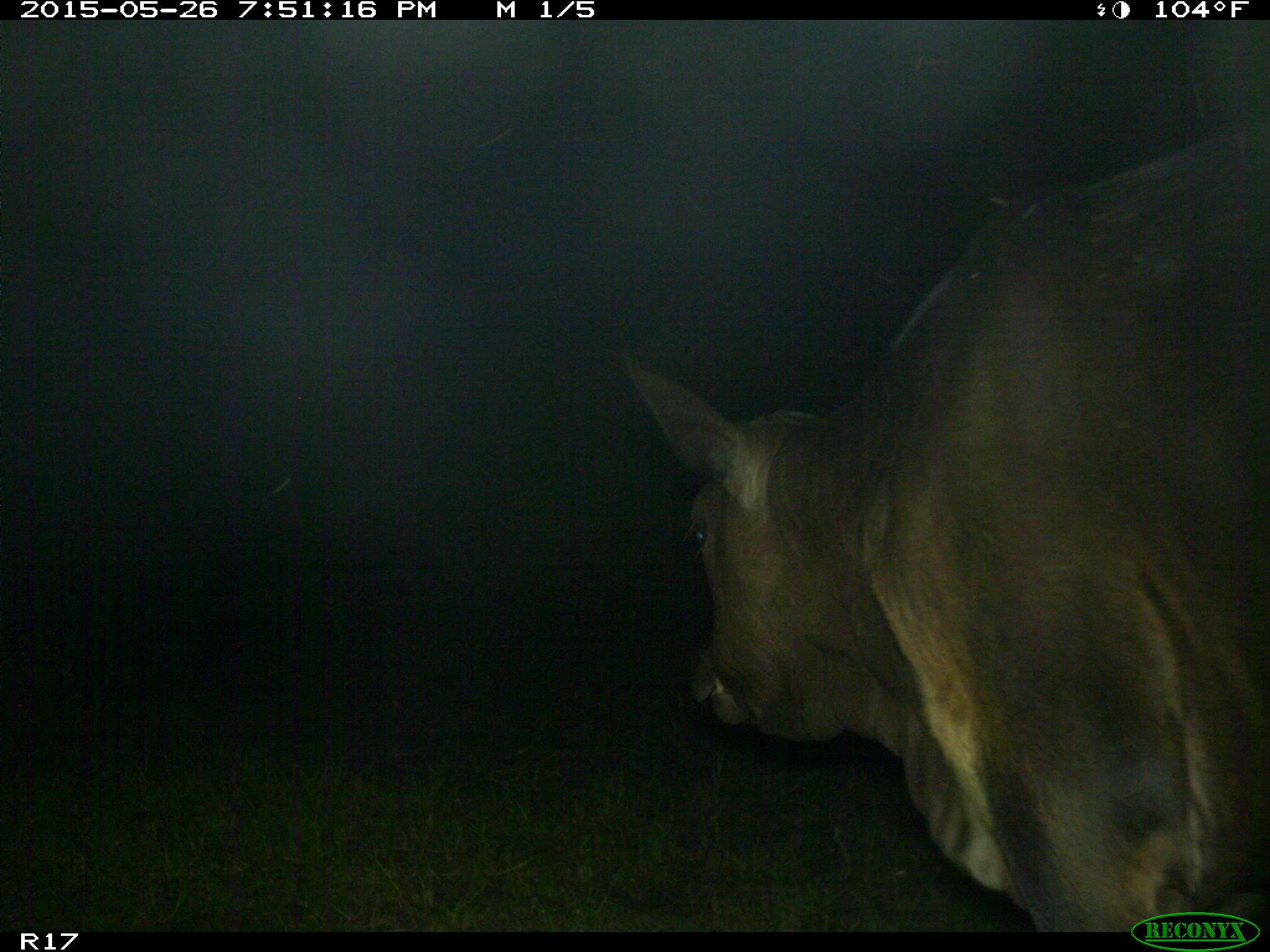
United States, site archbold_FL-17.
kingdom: Animalia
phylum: Chordata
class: Mammalia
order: Artiodactyla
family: Bovidae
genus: Bos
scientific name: Bos taurus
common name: domestic cow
Bos taurus (domestic cow).